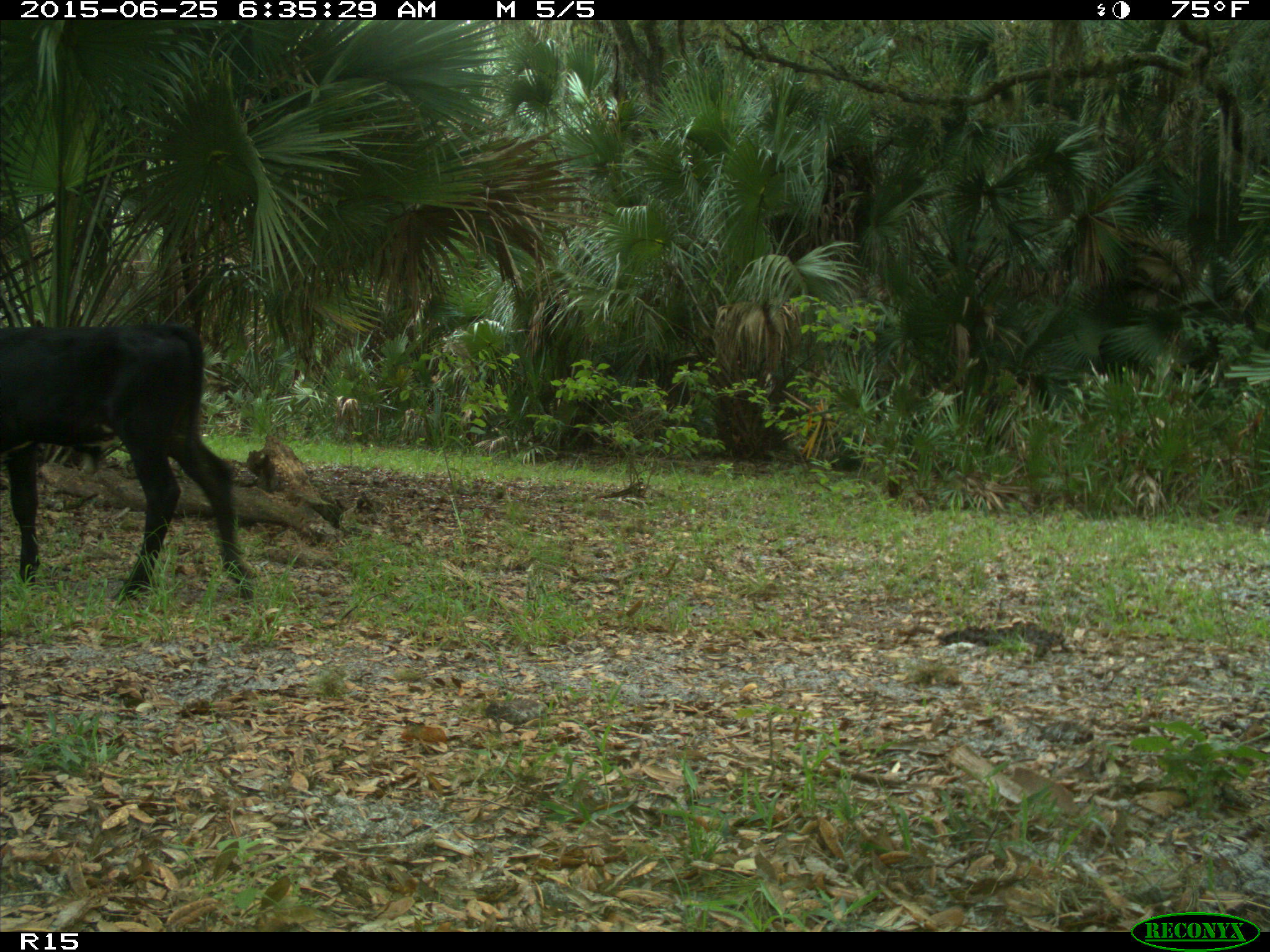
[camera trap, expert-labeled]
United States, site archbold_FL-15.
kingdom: Animalia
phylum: Chordata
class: Mammalia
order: Artiodactyla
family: Bovidae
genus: Bos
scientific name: Bos taurus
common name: domestic cow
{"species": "Bos taurus (domestic cow)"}